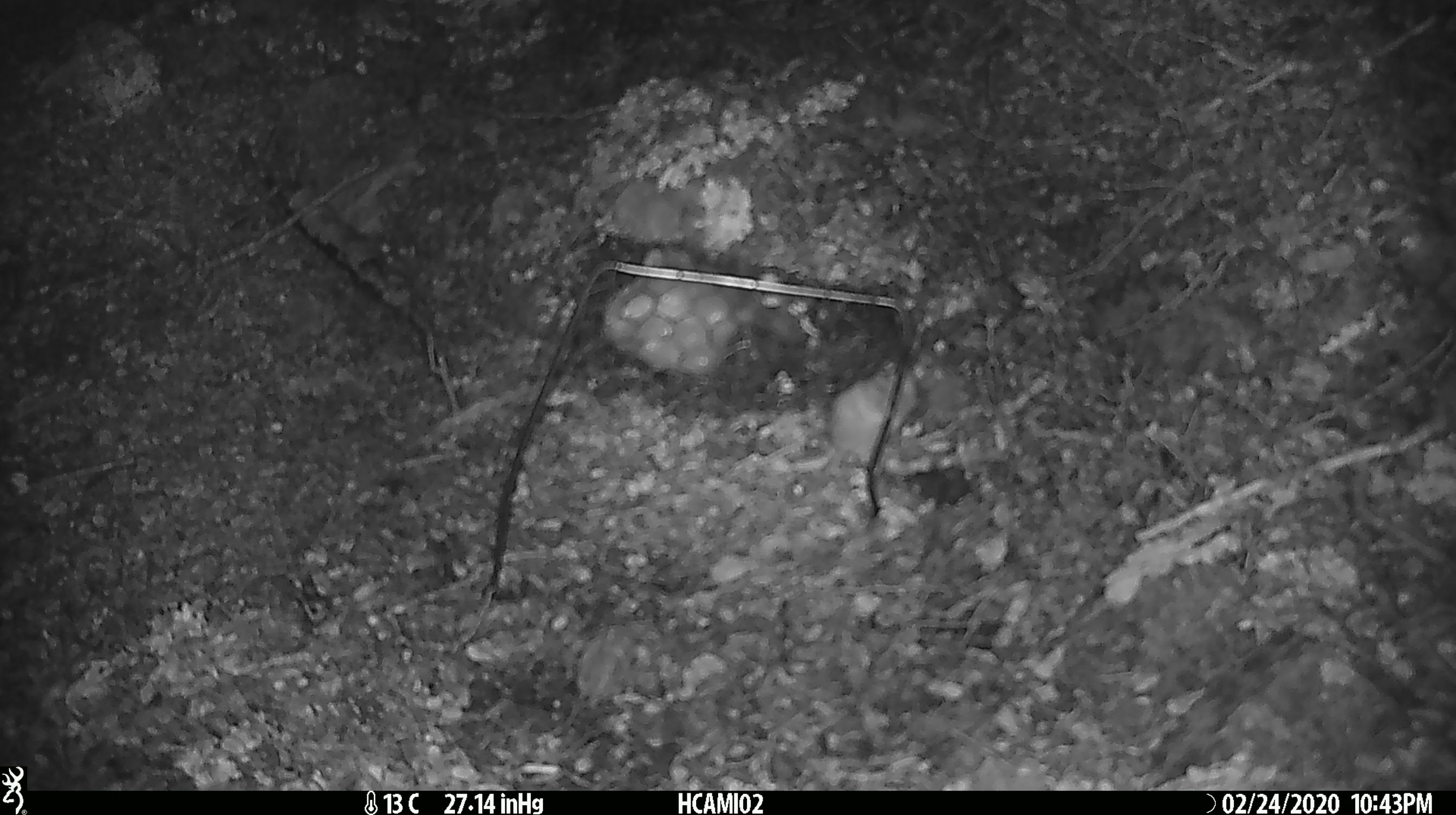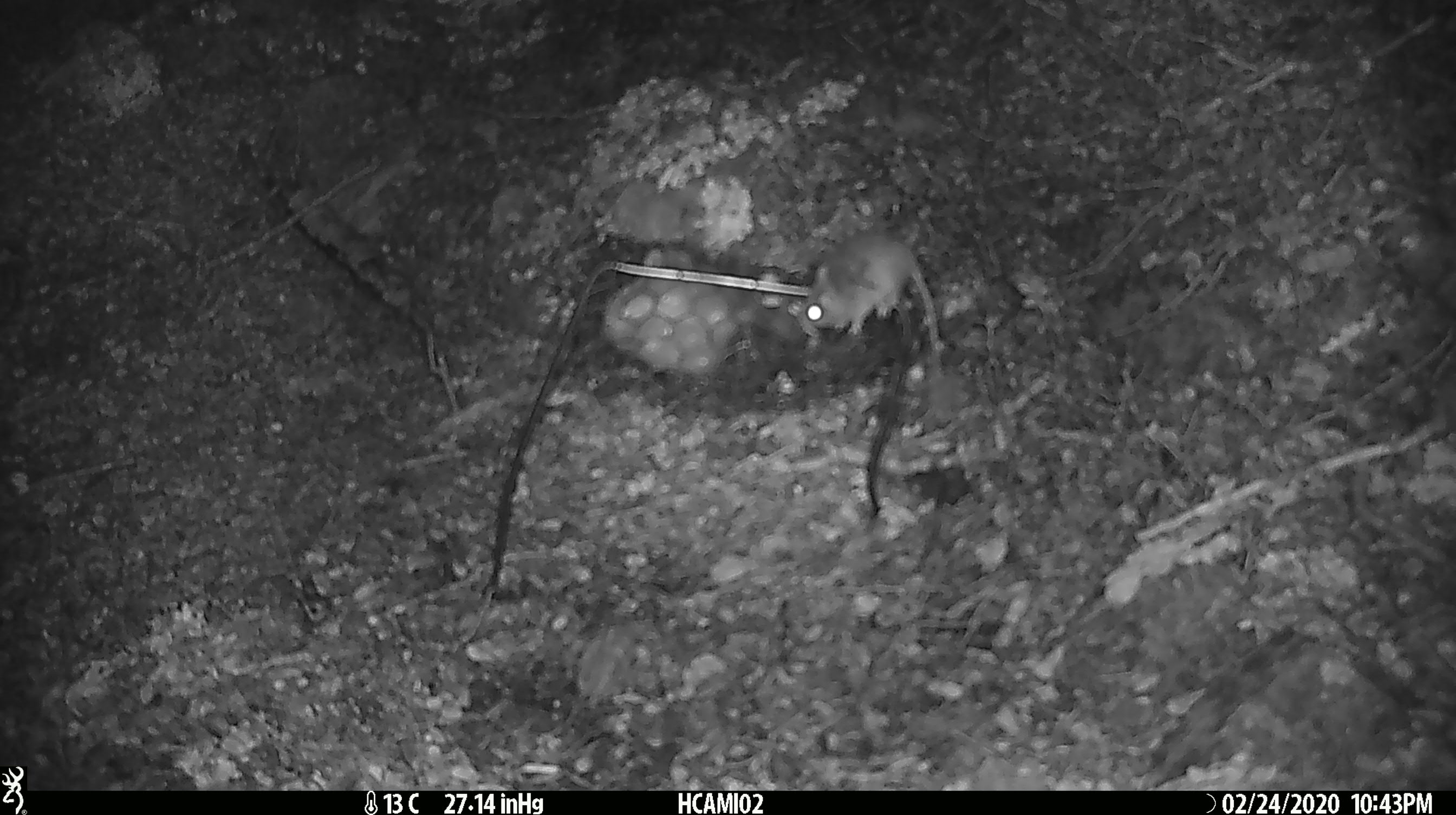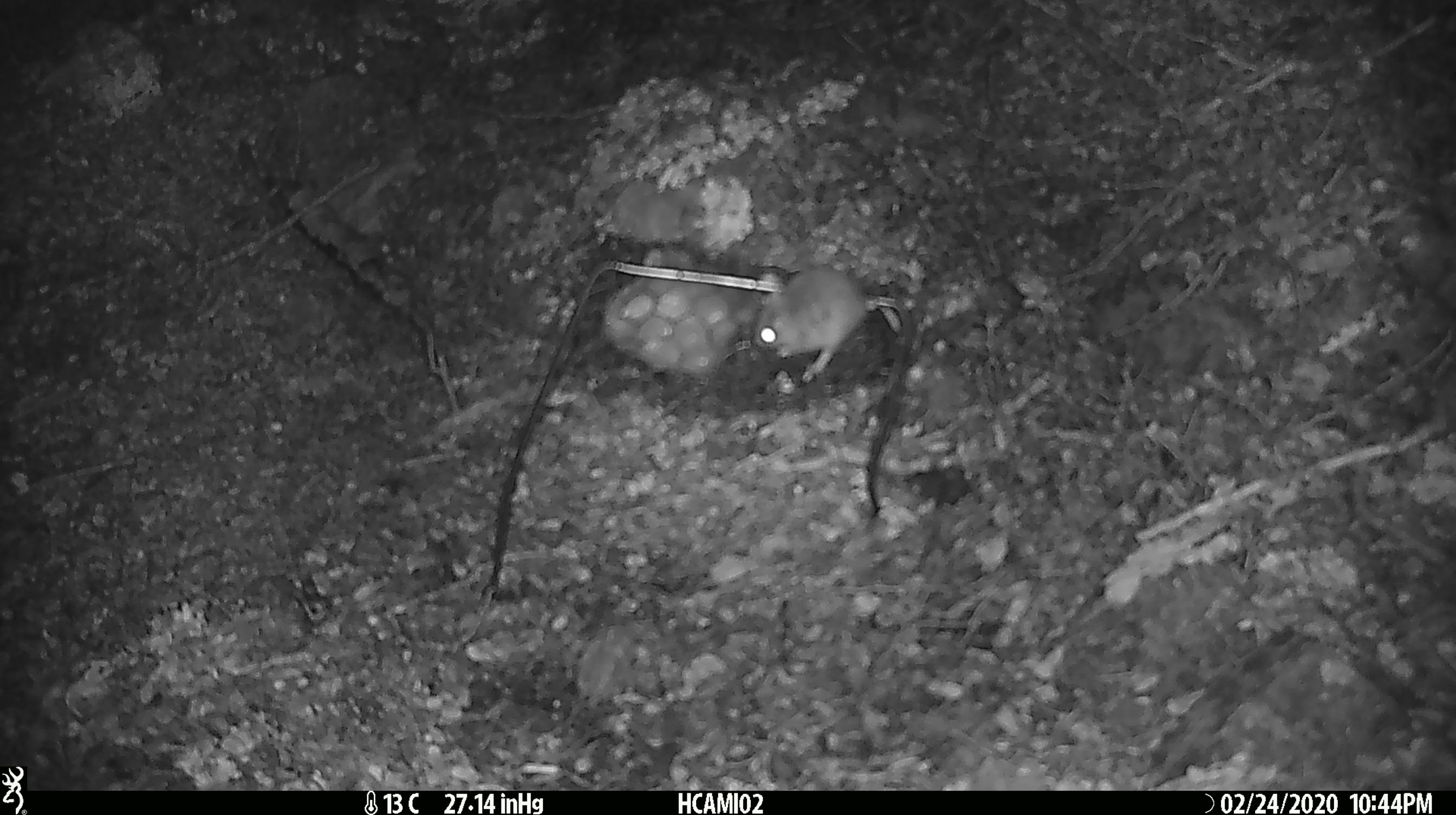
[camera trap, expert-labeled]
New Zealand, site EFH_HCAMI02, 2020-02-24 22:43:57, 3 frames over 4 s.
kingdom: Animalia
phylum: Chordata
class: Mammalia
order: Rodentia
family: Muridae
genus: Mus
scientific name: Mus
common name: mouse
Mouse (Mus).